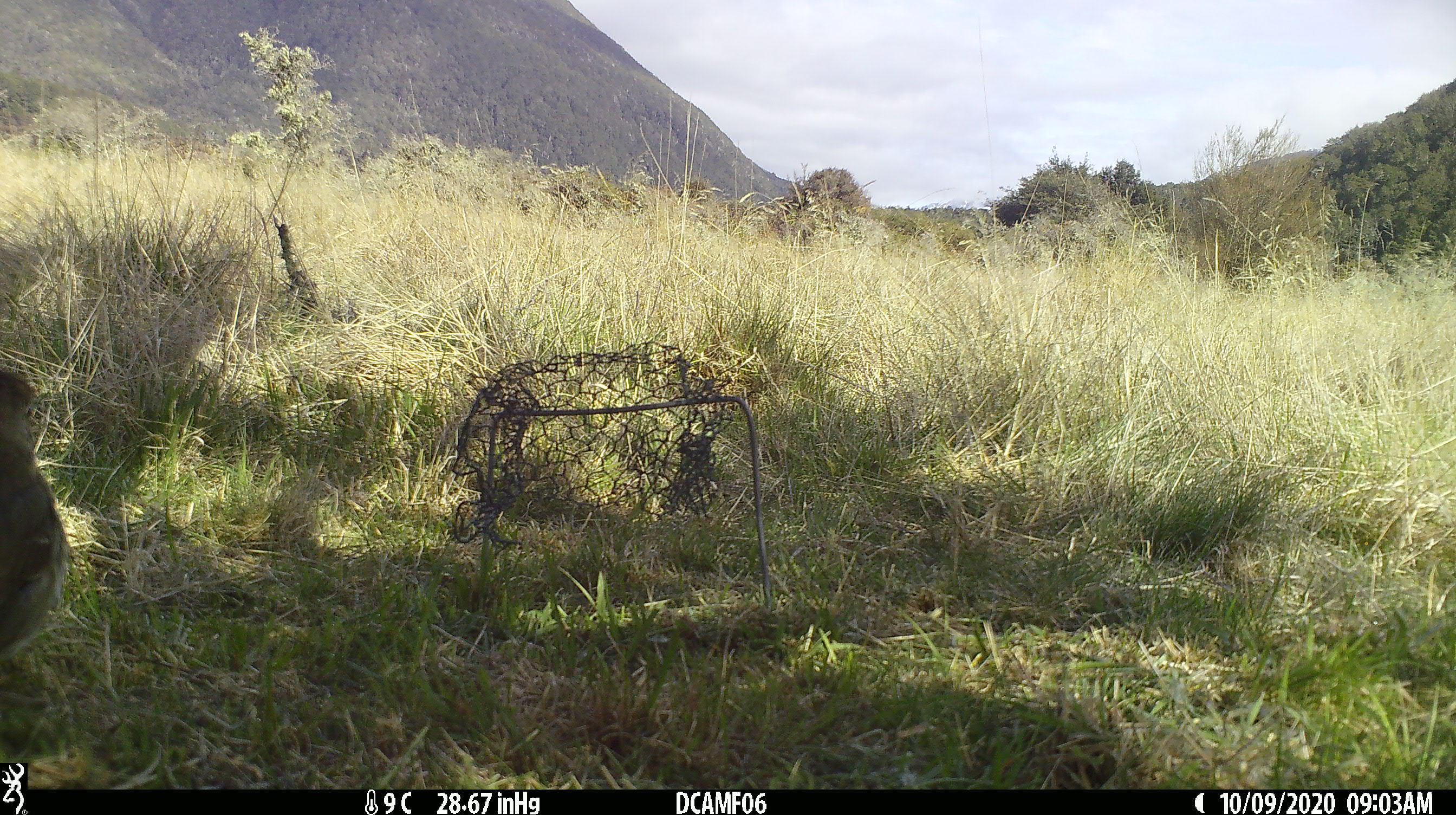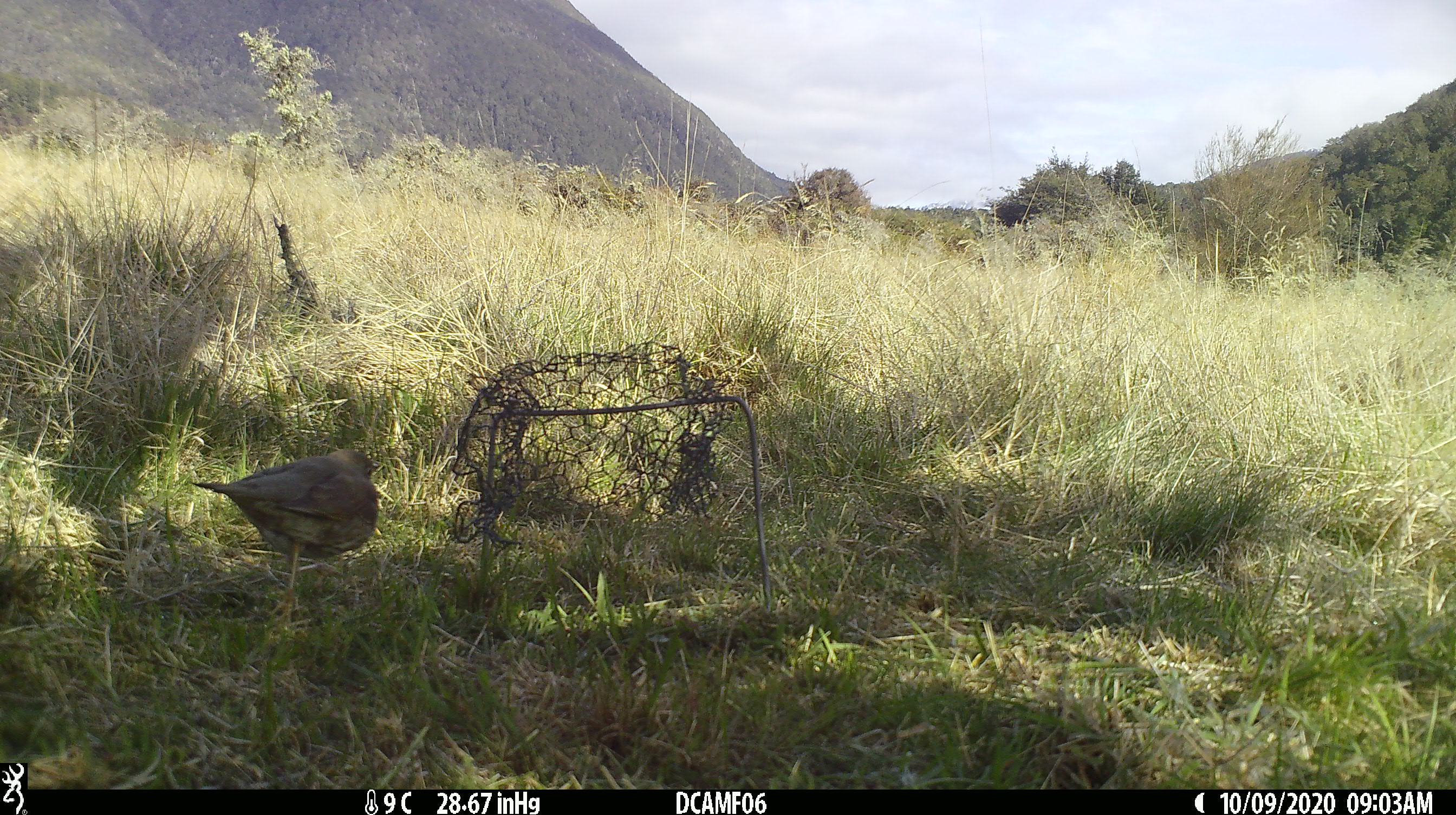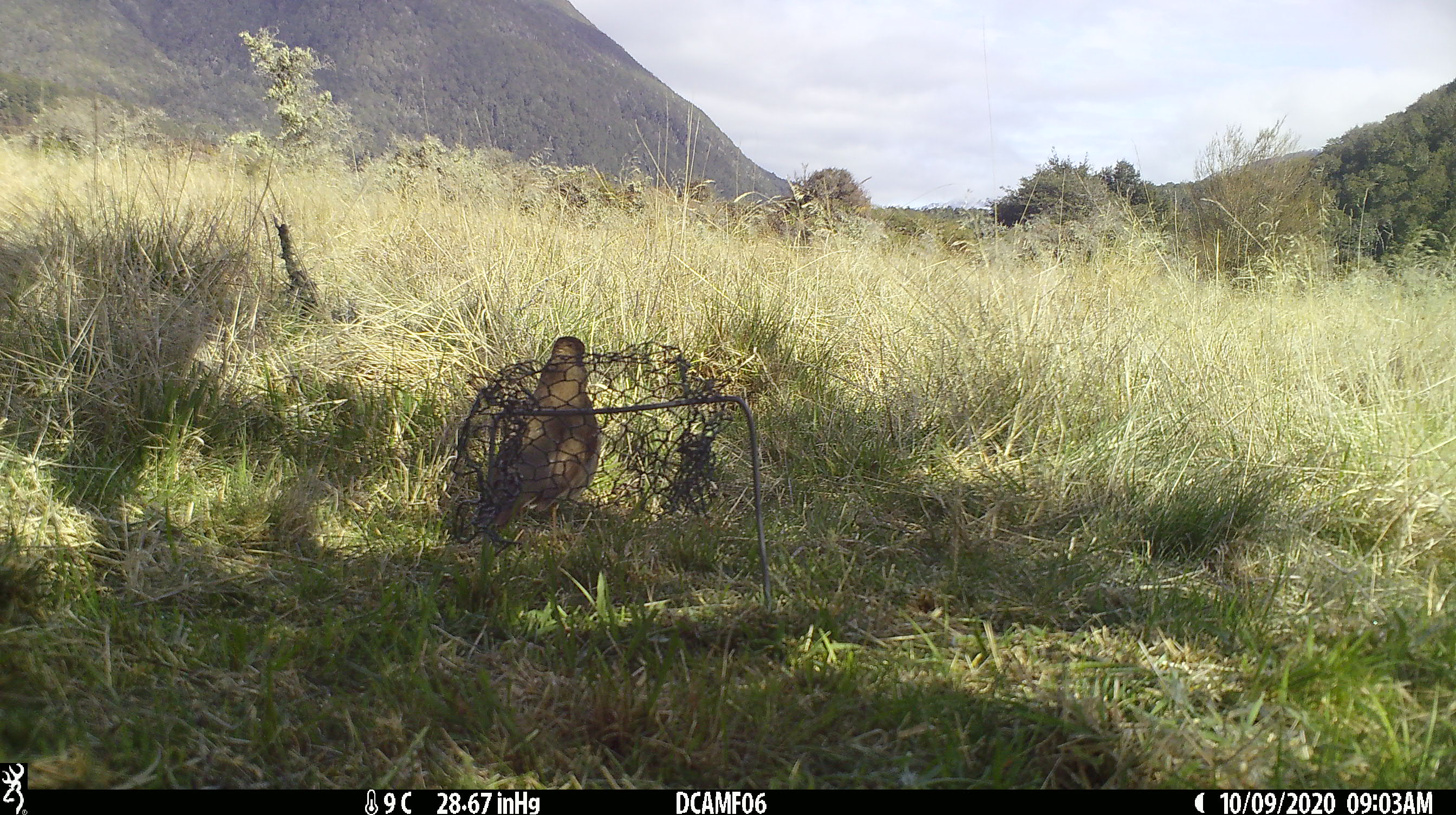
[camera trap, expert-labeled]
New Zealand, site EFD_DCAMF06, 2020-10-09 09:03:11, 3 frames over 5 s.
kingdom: Animalia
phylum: Chordata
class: Aves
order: Passeriformes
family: Turdidae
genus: Turdus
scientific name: Turdus philomelos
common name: song thrush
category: thrush